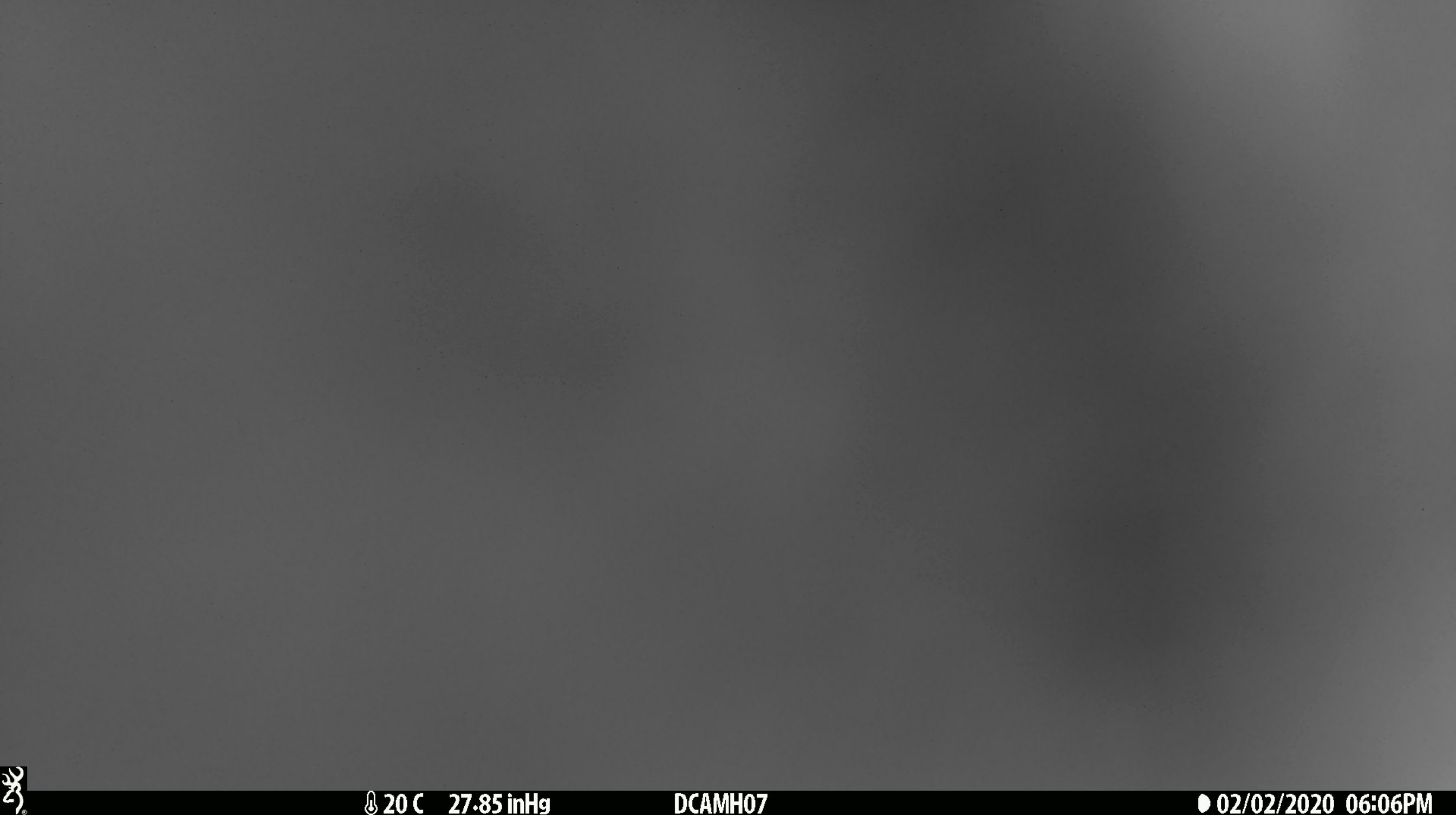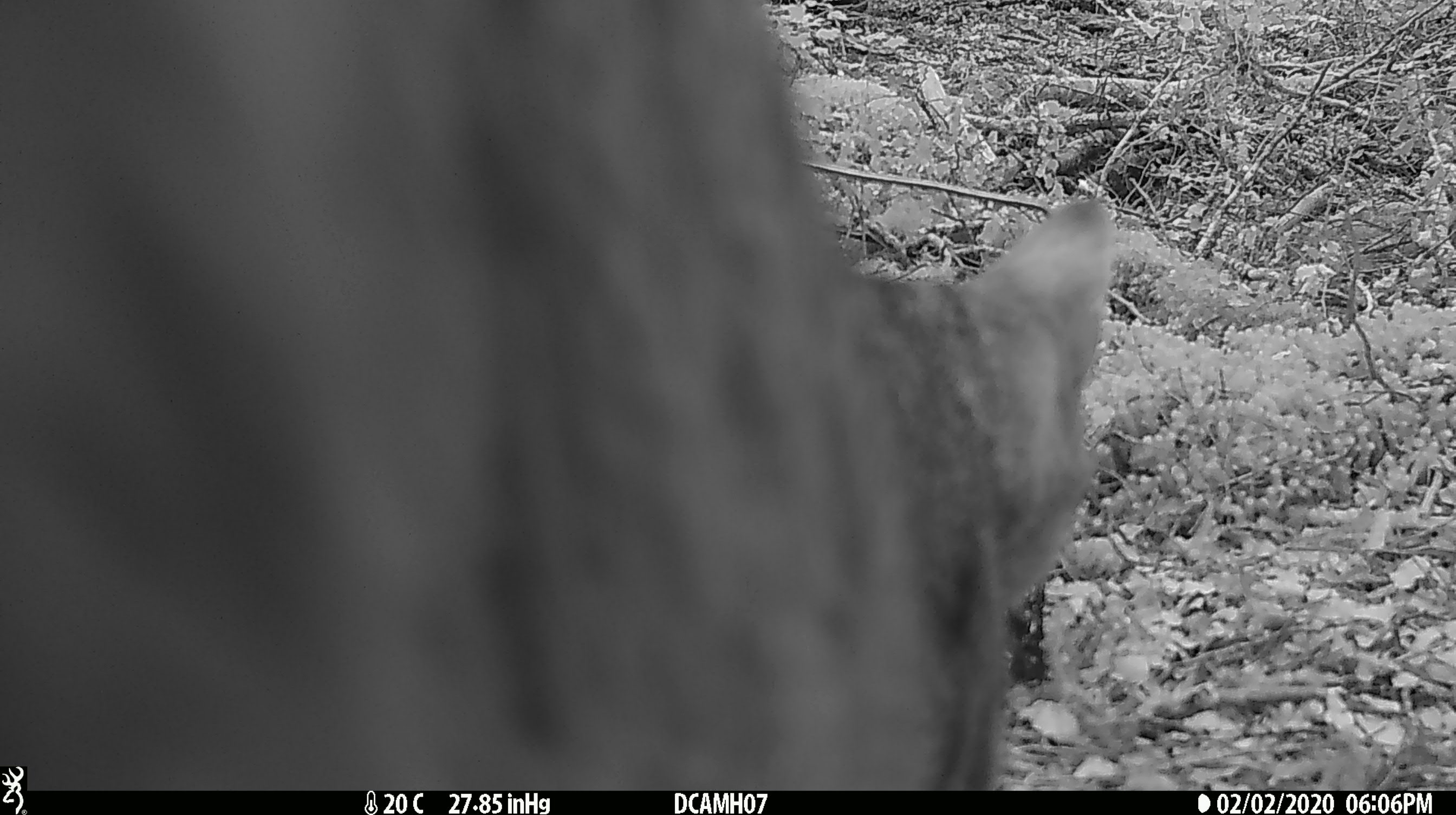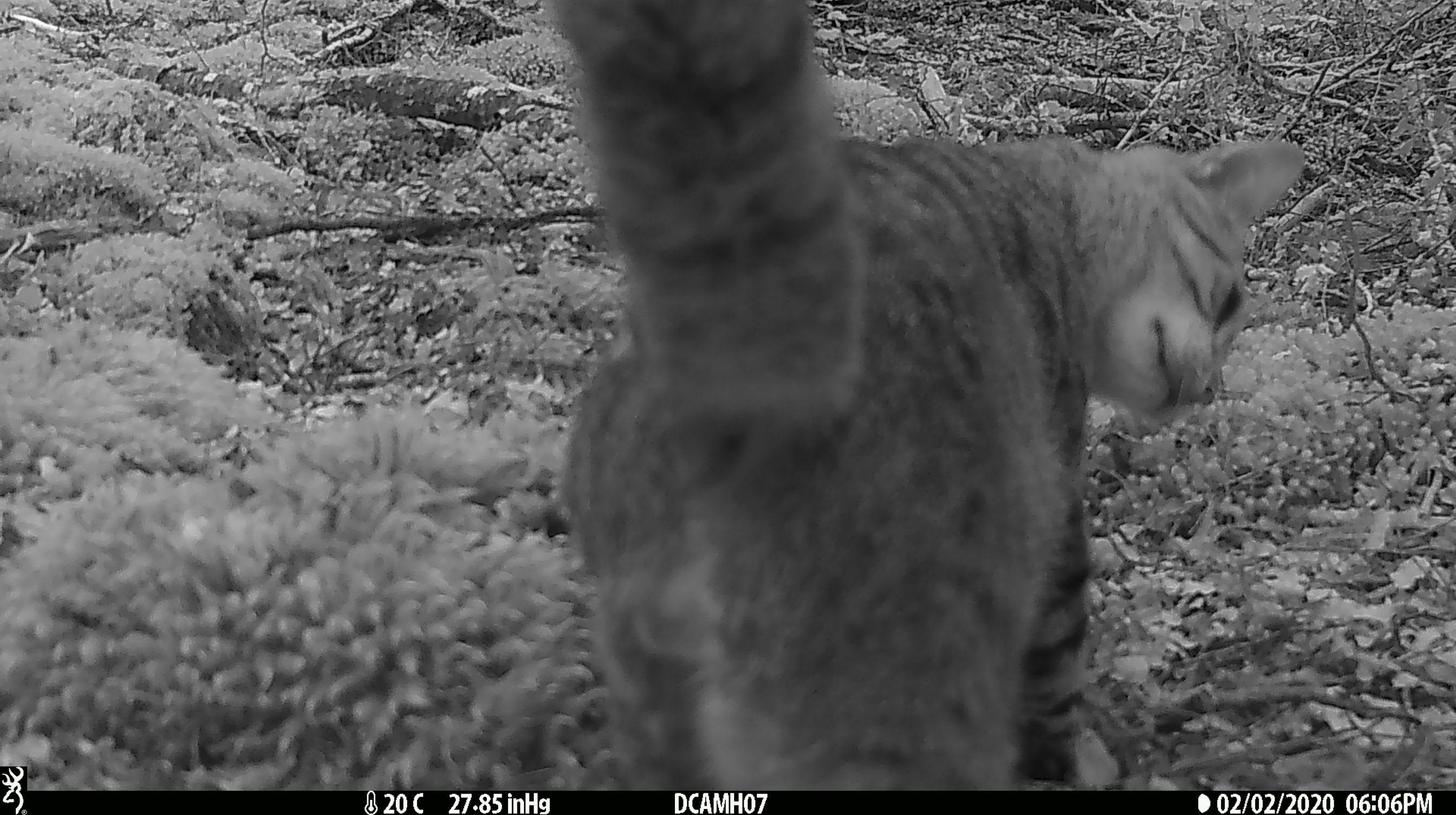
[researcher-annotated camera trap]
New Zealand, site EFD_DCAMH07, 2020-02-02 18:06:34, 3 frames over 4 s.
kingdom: Animalia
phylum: Chordata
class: Mammalia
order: Carnivora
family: Felidae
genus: Felis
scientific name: Felis catus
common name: domestic cat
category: cat